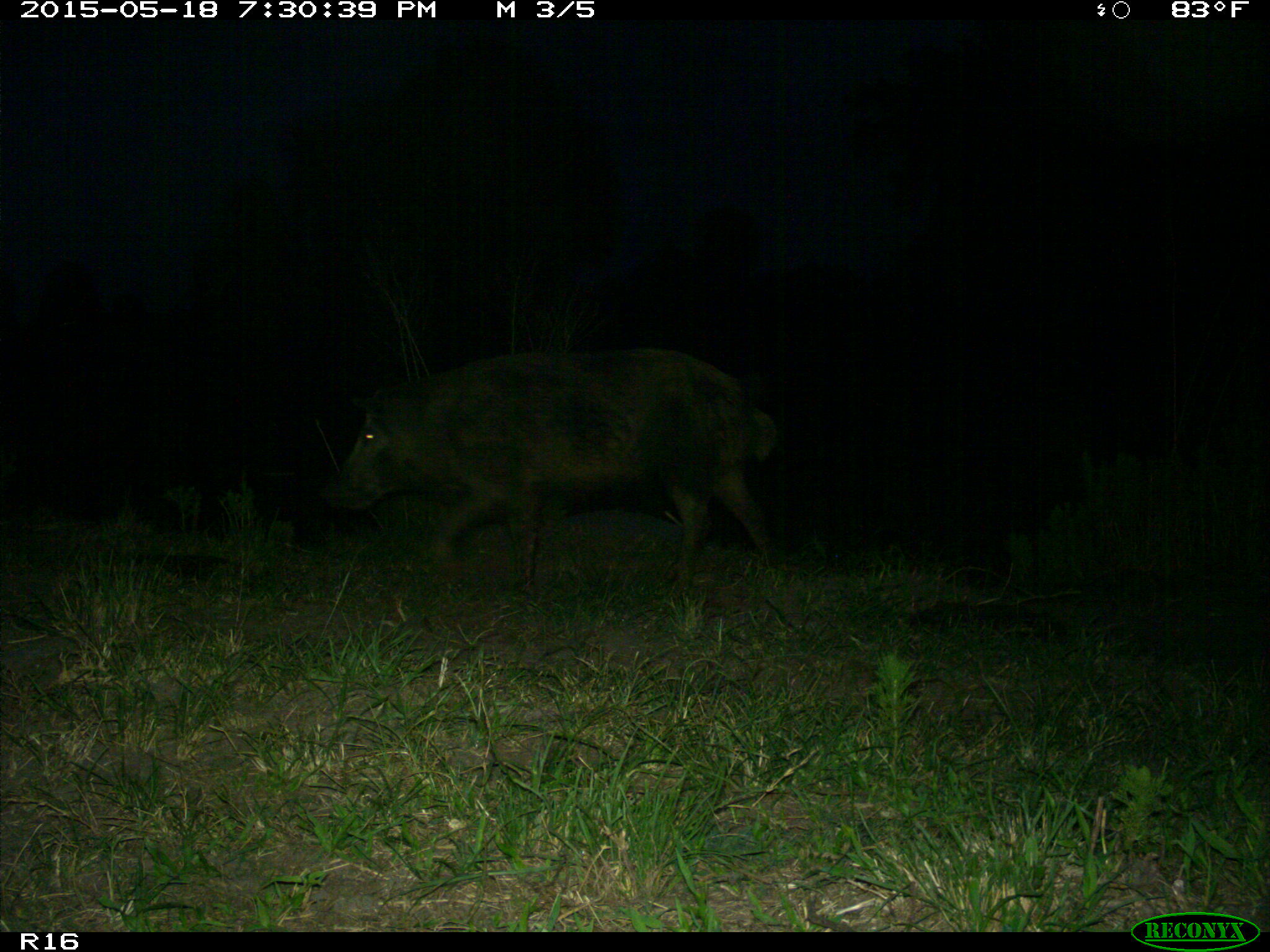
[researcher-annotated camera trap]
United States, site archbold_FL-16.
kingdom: Animalia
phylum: Chordata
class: Mammalia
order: Artiodactyla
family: Suidae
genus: Sus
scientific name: Sus scrofa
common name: wild boar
Sus scrofa (wild boar).